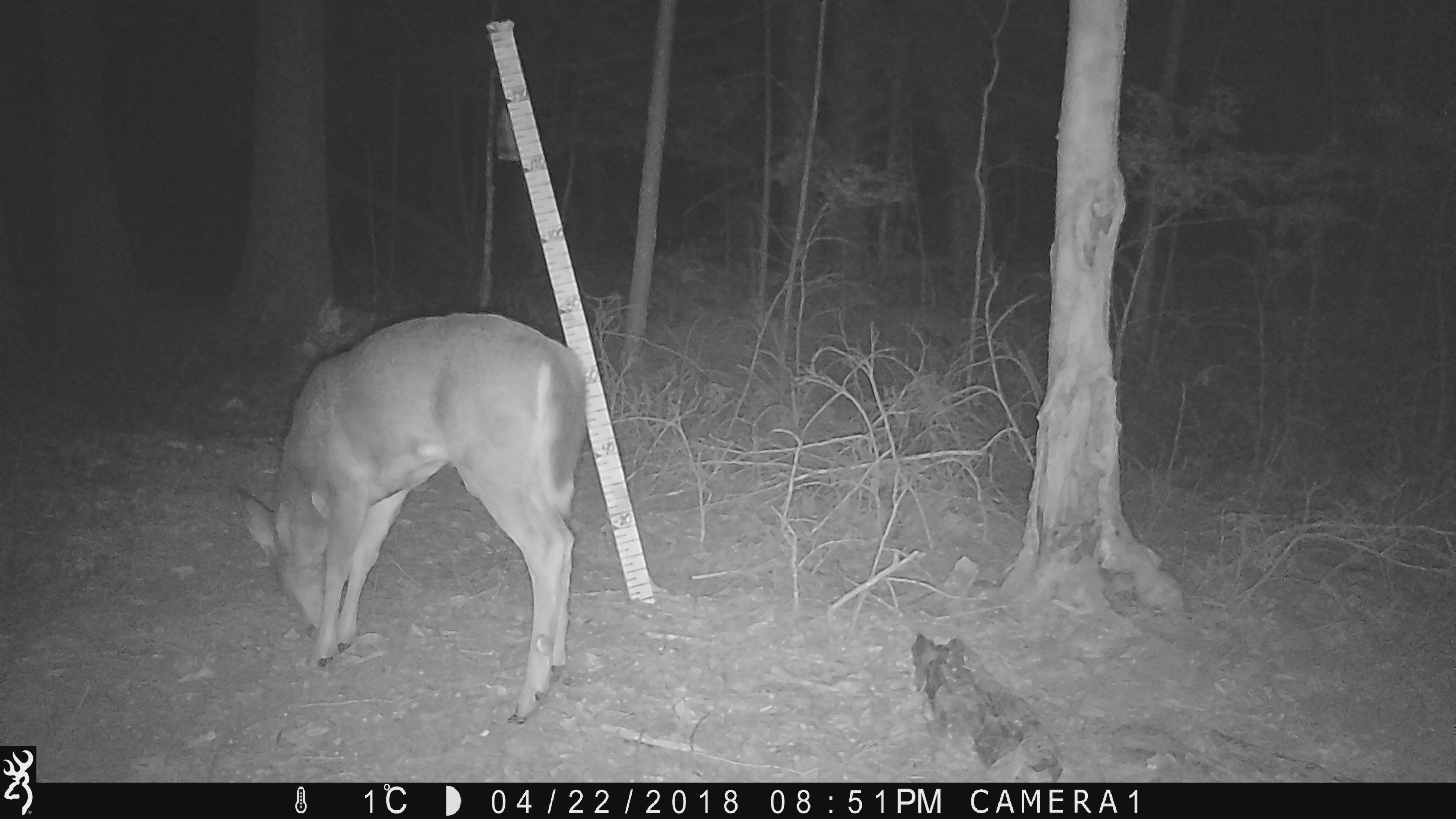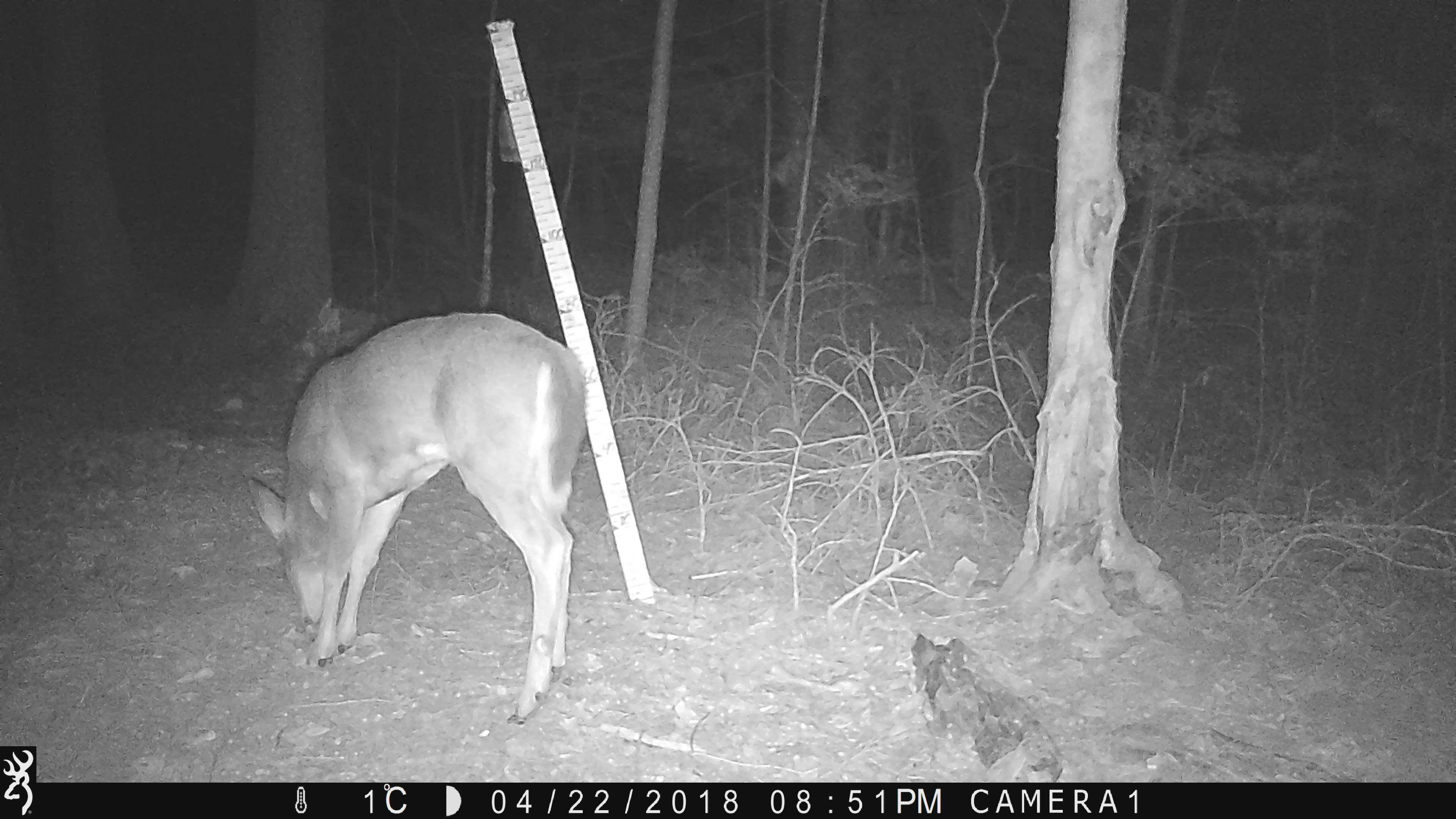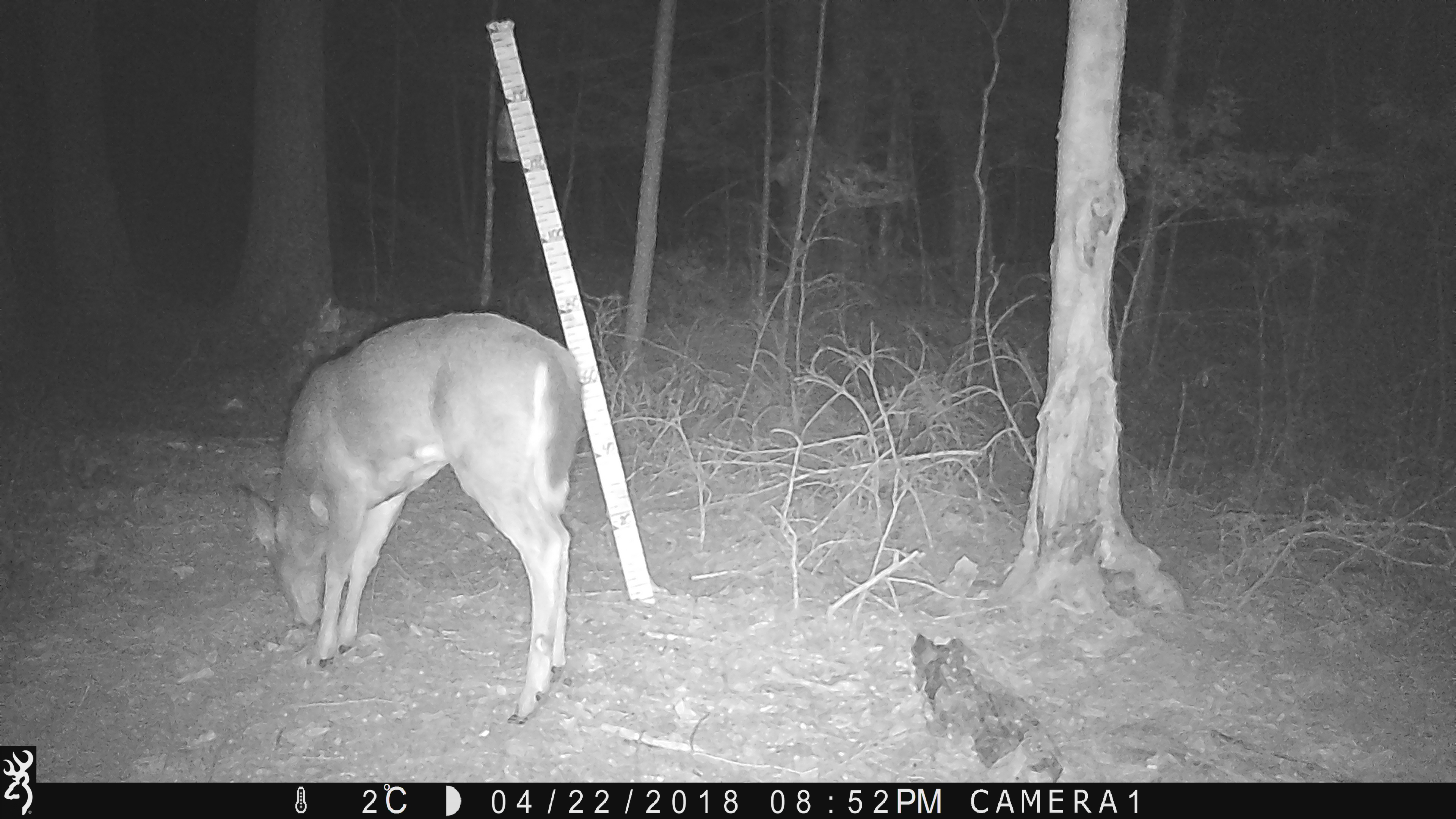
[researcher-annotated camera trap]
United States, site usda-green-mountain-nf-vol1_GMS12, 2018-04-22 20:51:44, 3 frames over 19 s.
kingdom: Animalia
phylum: Chordata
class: Mammalia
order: Artiodactyla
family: Cervidae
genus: Odocoileus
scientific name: Odocoileus virginianus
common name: white-tailed deer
White-tailed deer (Odocoileus virginianus).